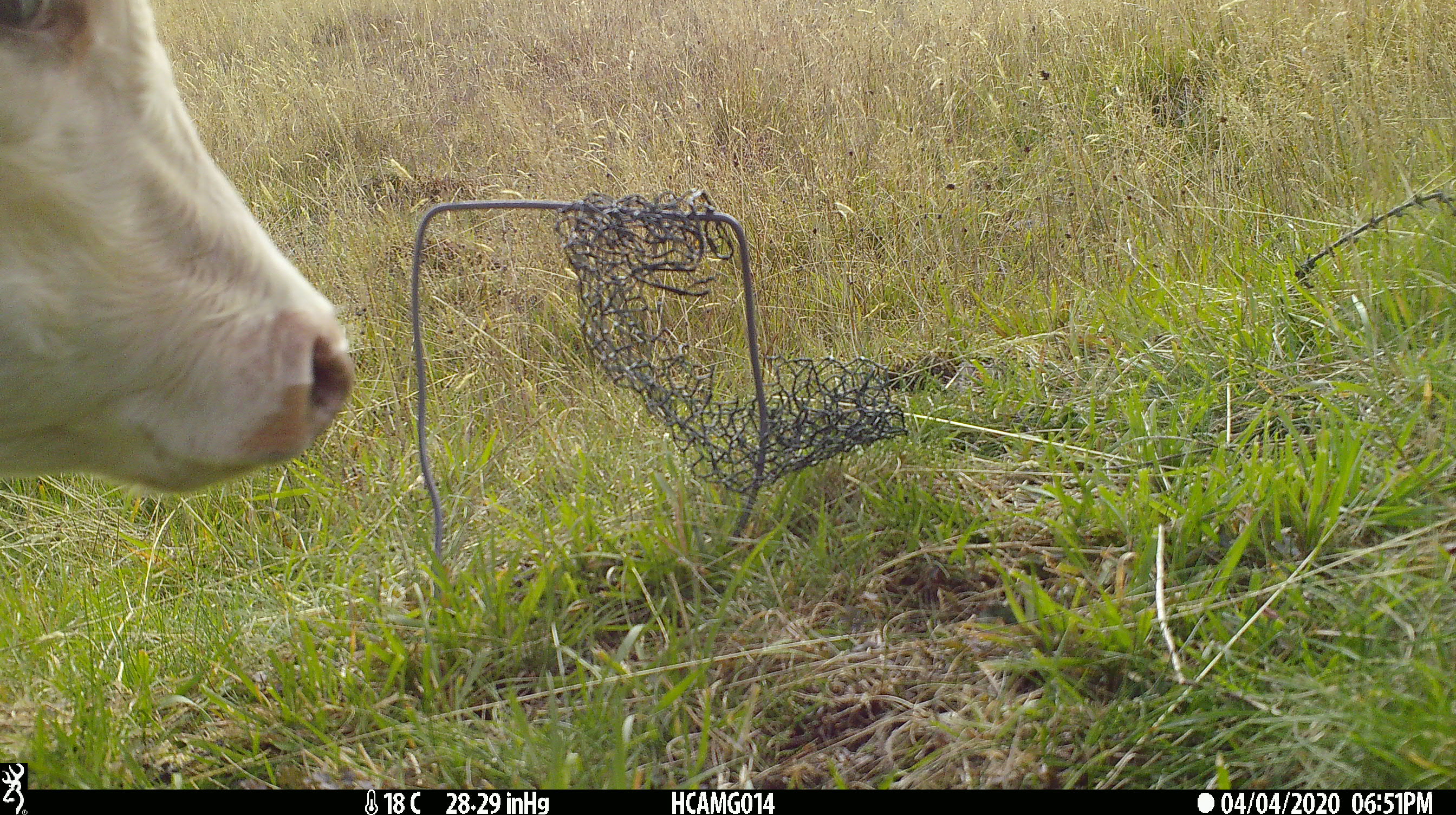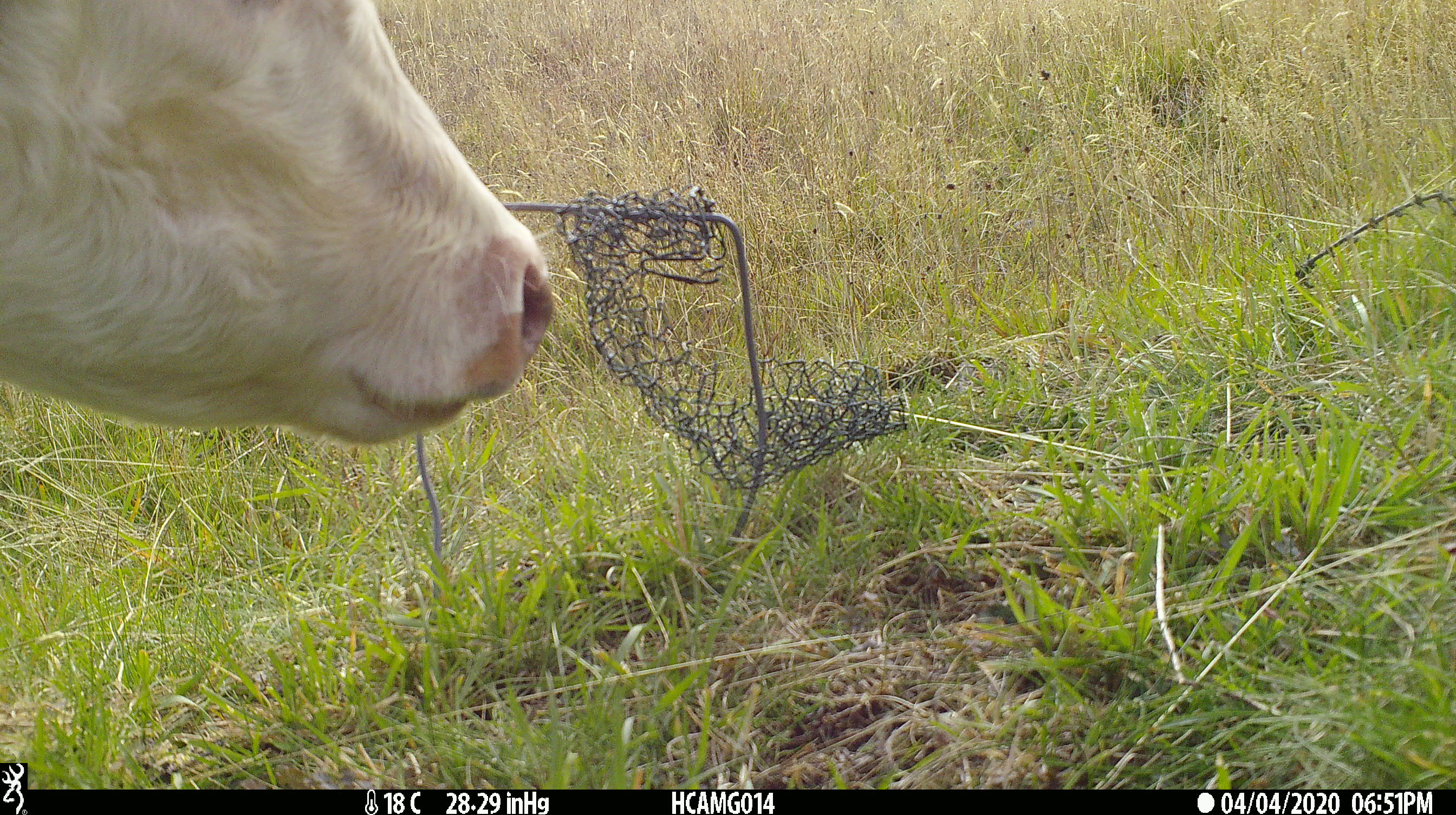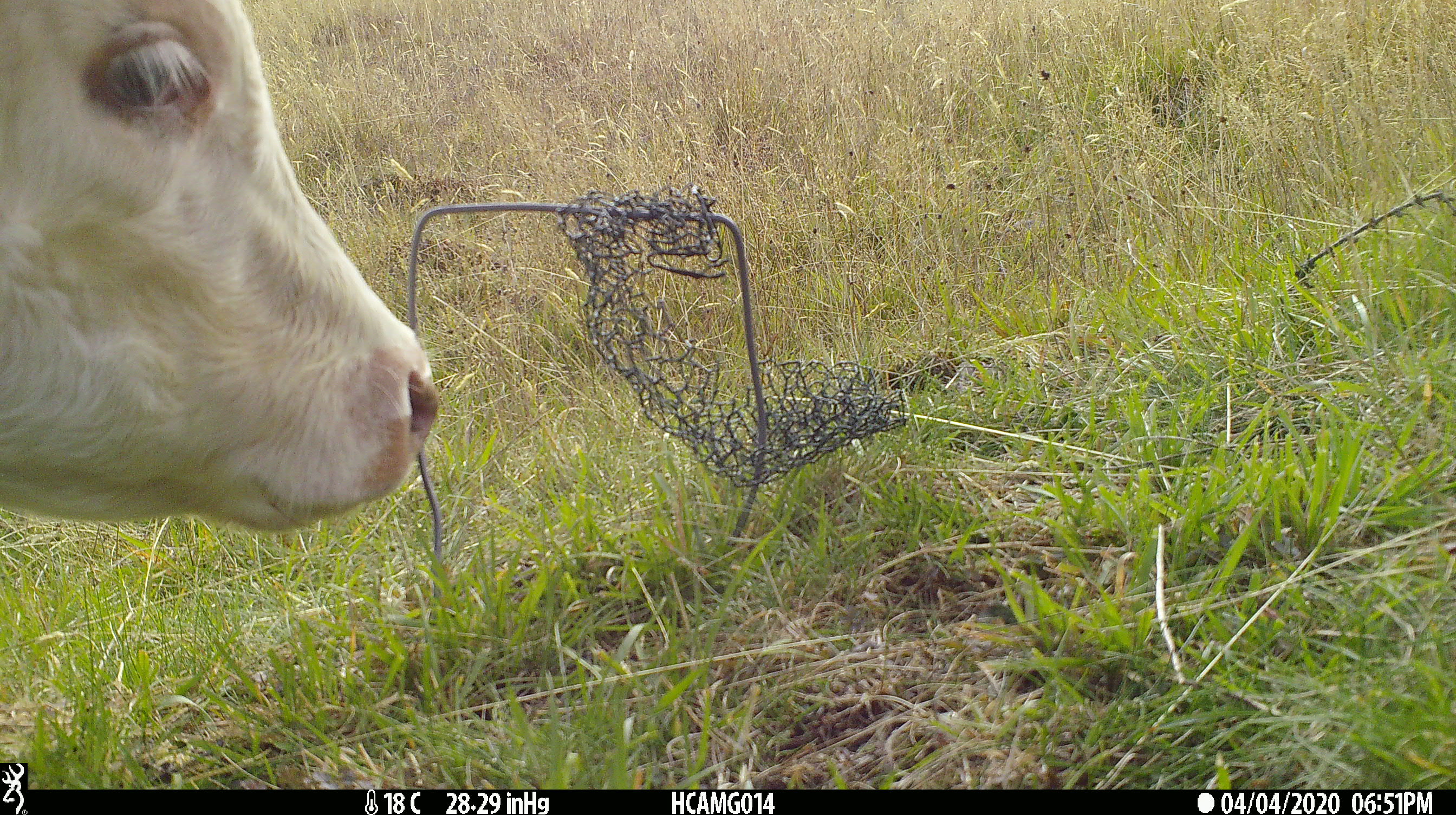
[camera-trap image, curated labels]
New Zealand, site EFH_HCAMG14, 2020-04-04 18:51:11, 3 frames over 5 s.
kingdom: Animalia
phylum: Chordata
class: Mammalia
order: Artiodactyla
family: Bovidae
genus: Bos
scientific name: Bos taurus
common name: domestic cow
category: cow